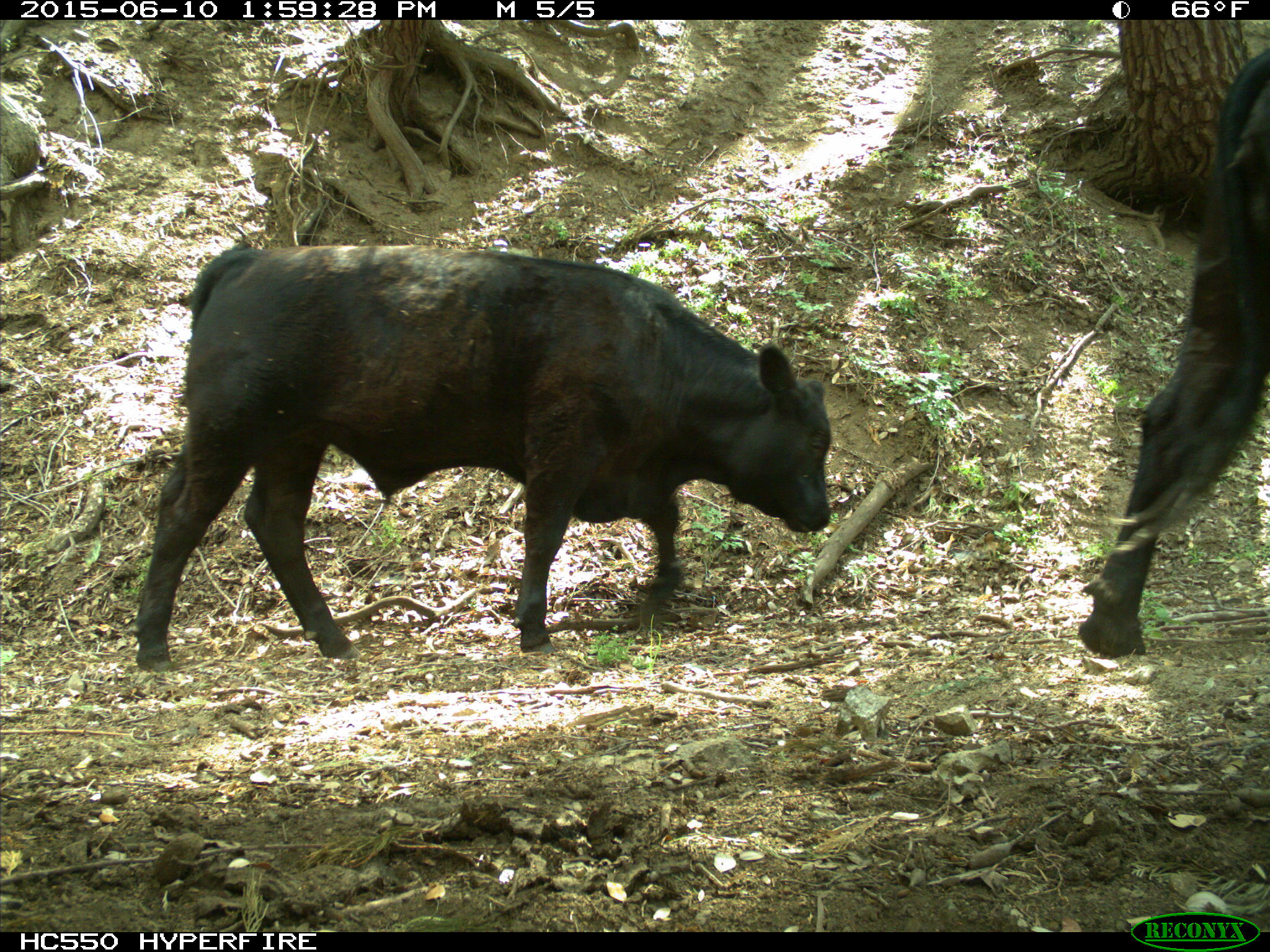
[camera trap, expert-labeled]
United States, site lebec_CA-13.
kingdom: Animalia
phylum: Chordata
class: Mammalia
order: Artiodactyla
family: Bovidae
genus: Bos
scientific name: Bos taurus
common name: domestic cow